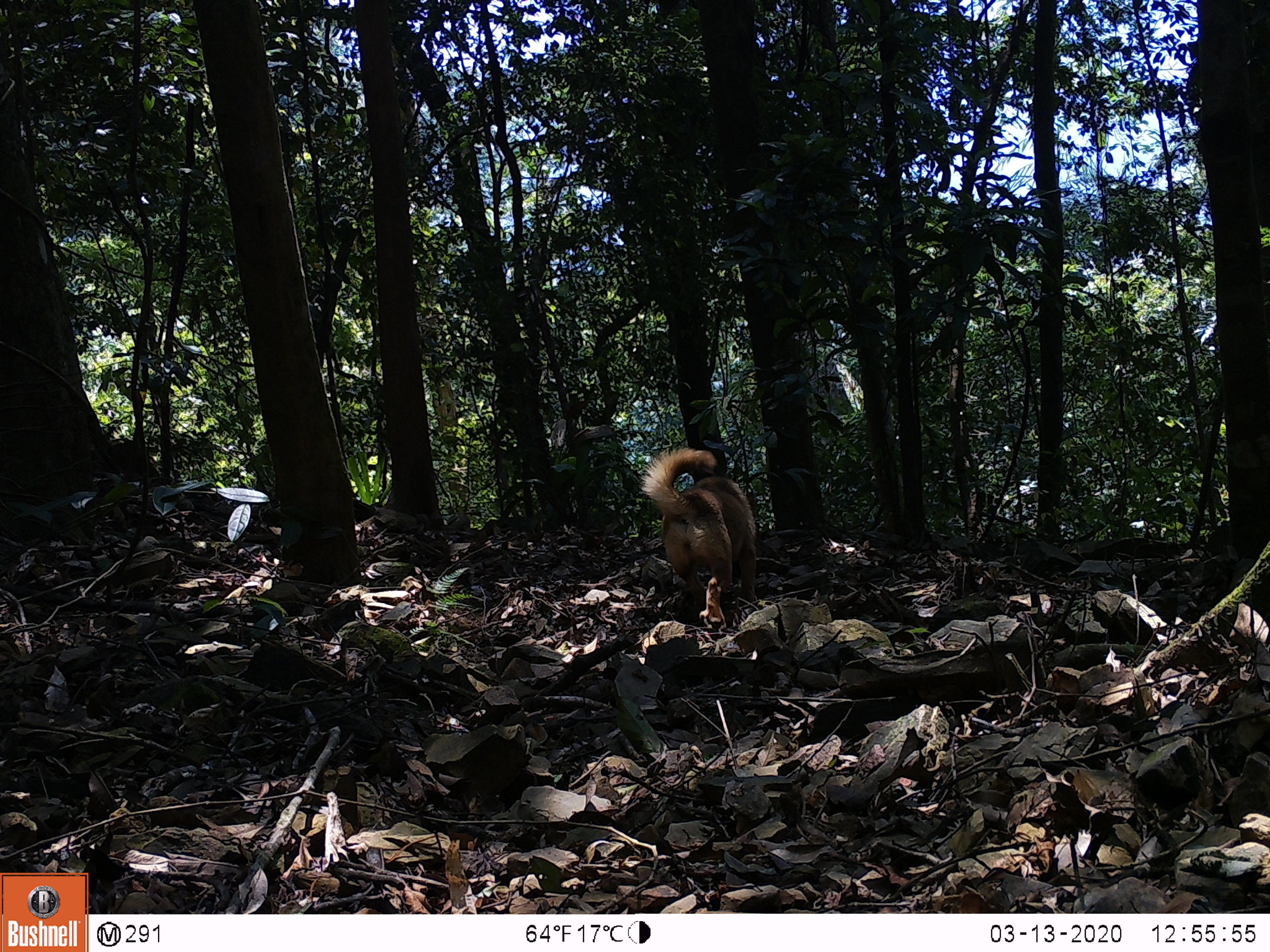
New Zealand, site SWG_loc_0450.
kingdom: Animalia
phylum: Chordata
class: Mammalia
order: Carnivora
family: Canidae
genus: Canis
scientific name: Canis familiaris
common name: domestic dog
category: dog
Dog (domestic dog) (Canis familiaris).